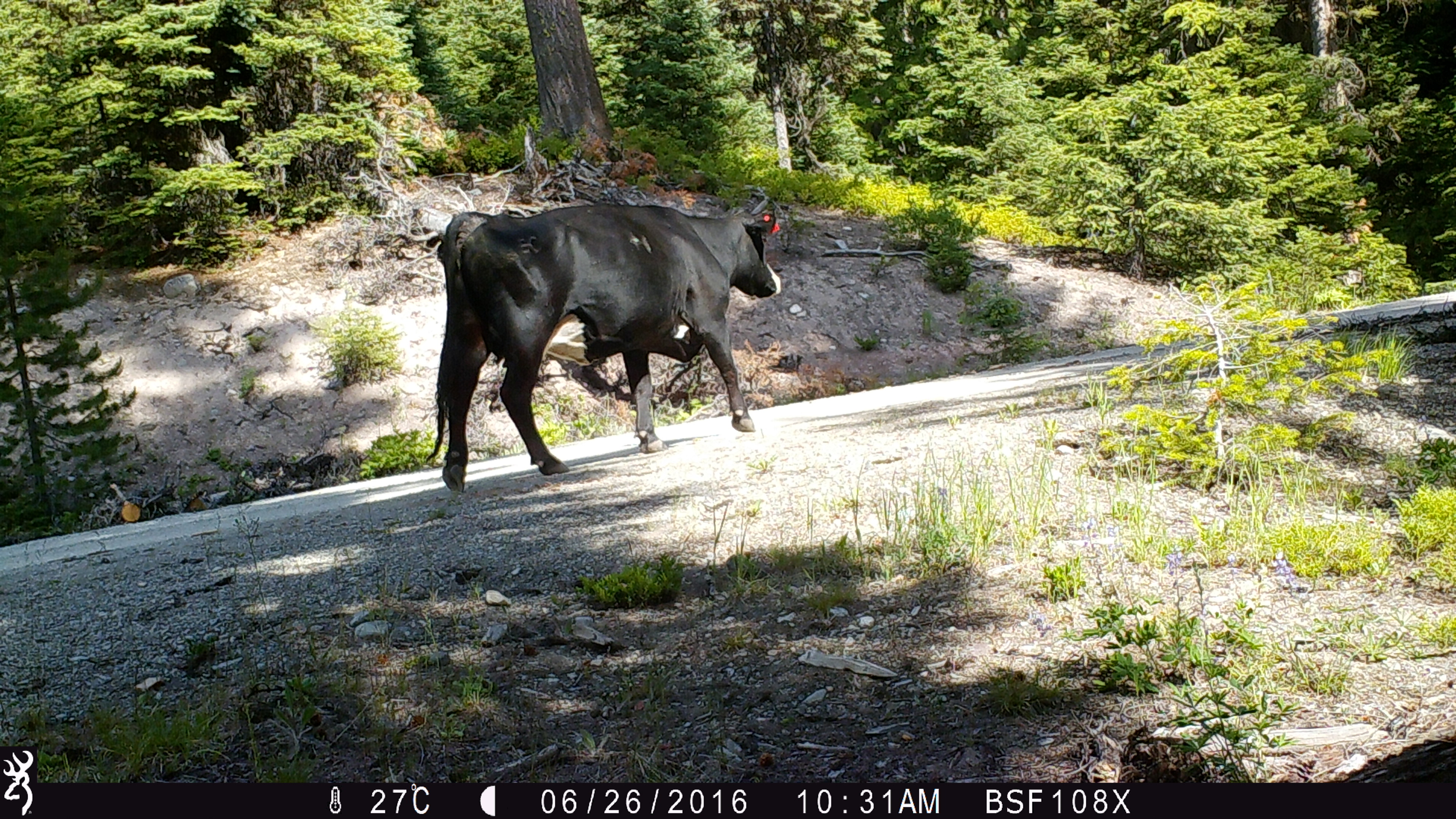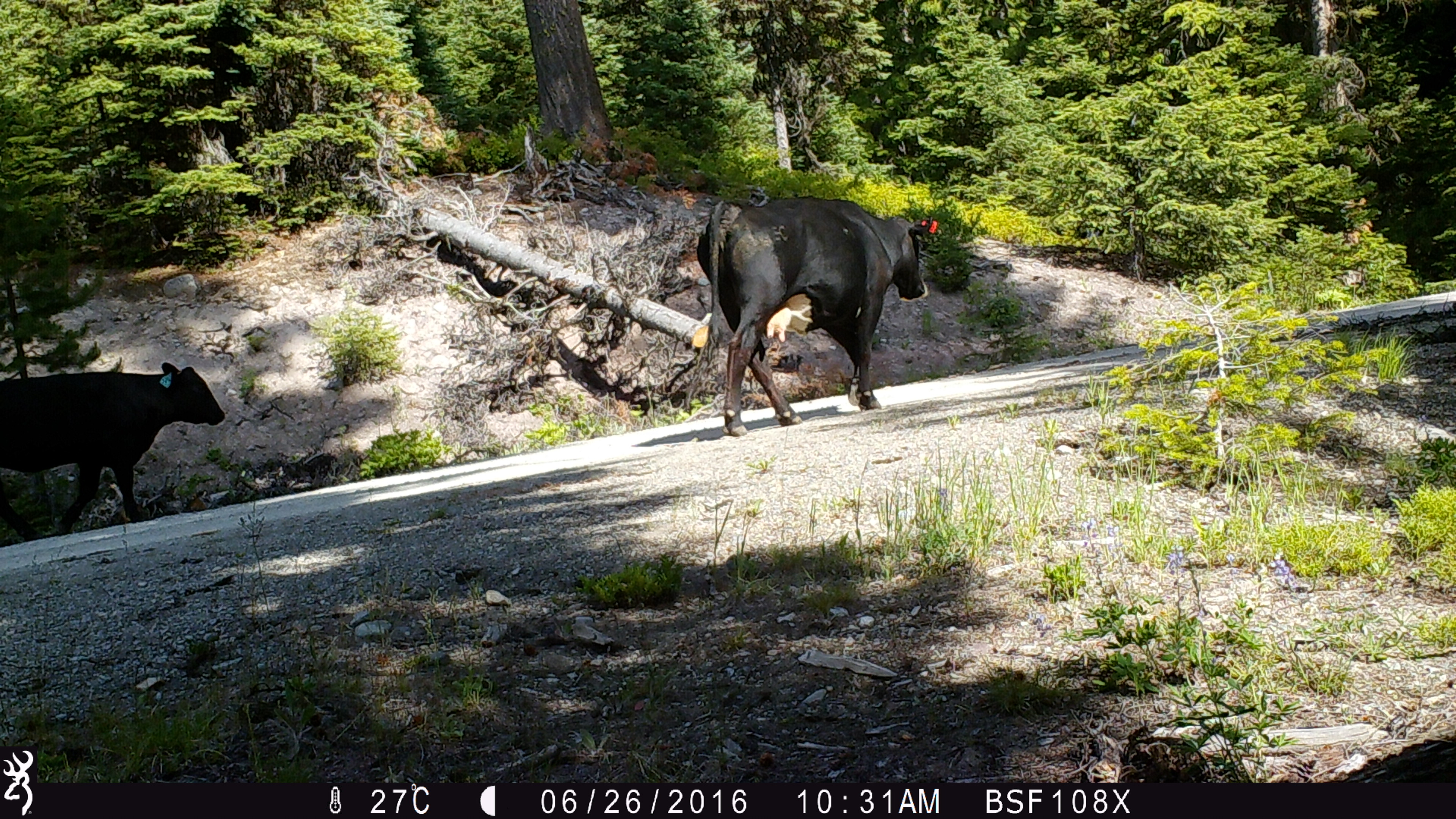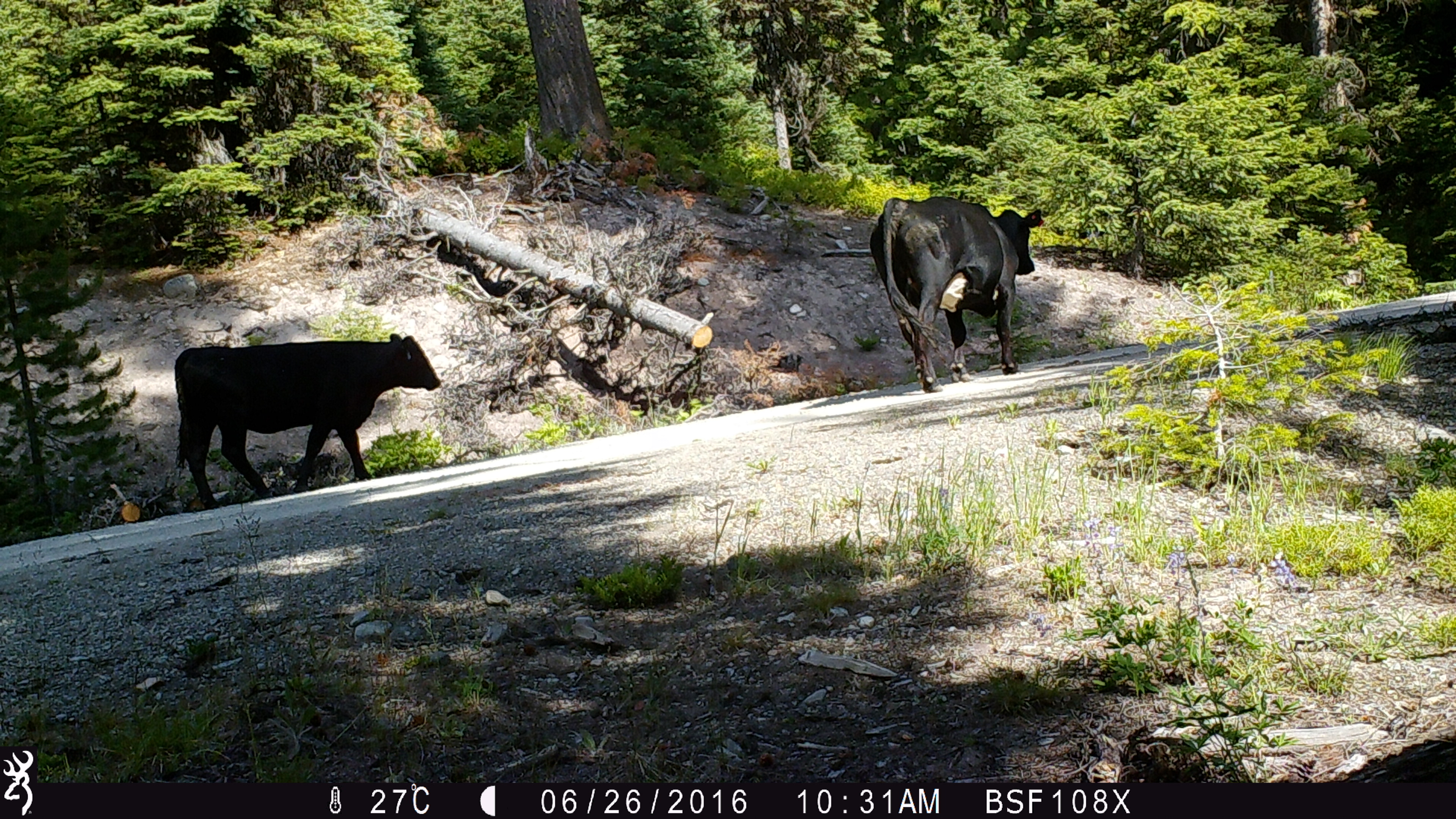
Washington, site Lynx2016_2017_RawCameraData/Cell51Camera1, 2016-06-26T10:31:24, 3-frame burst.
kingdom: Animalia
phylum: Chordata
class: Mammalia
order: Artiodactyla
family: Bovidae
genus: Bos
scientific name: Bos taurus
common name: domestic cattle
Domestic cattle (Bos taurus). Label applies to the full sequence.